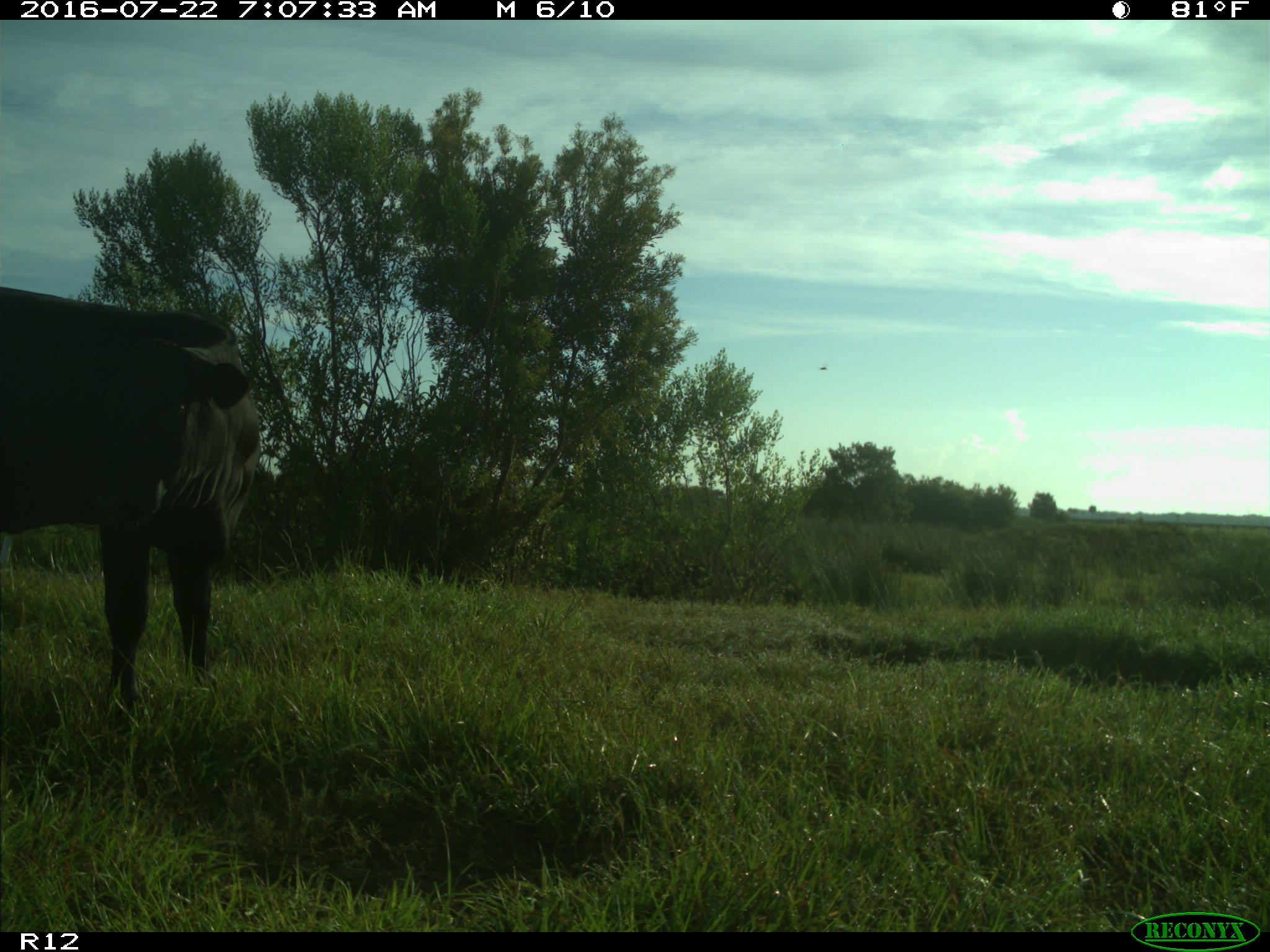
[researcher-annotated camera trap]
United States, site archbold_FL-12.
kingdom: Animalia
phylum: Chordata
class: Mammalia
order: Artiodactyla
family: Bovidae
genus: Bos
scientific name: Bos taurus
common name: domestic cow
Bos taurus (domestic cow).